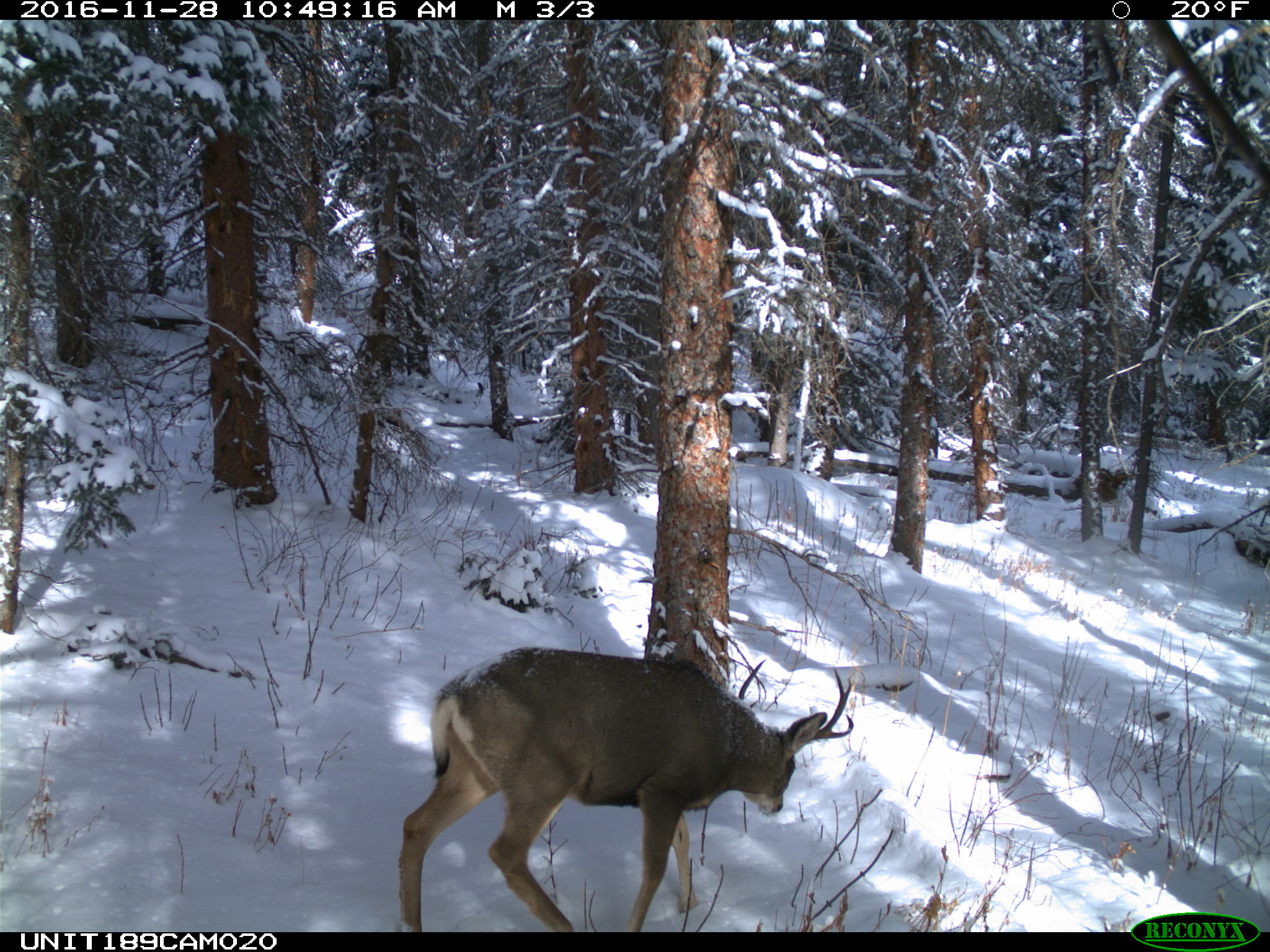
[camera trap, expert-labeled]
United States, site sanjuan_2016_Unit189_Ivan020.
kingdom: Animalia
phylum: Chordata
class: Mammalia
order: Artiodactyla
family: Cervidae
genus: Odocoileus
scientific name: Odocoileus hemionus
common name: mule deer